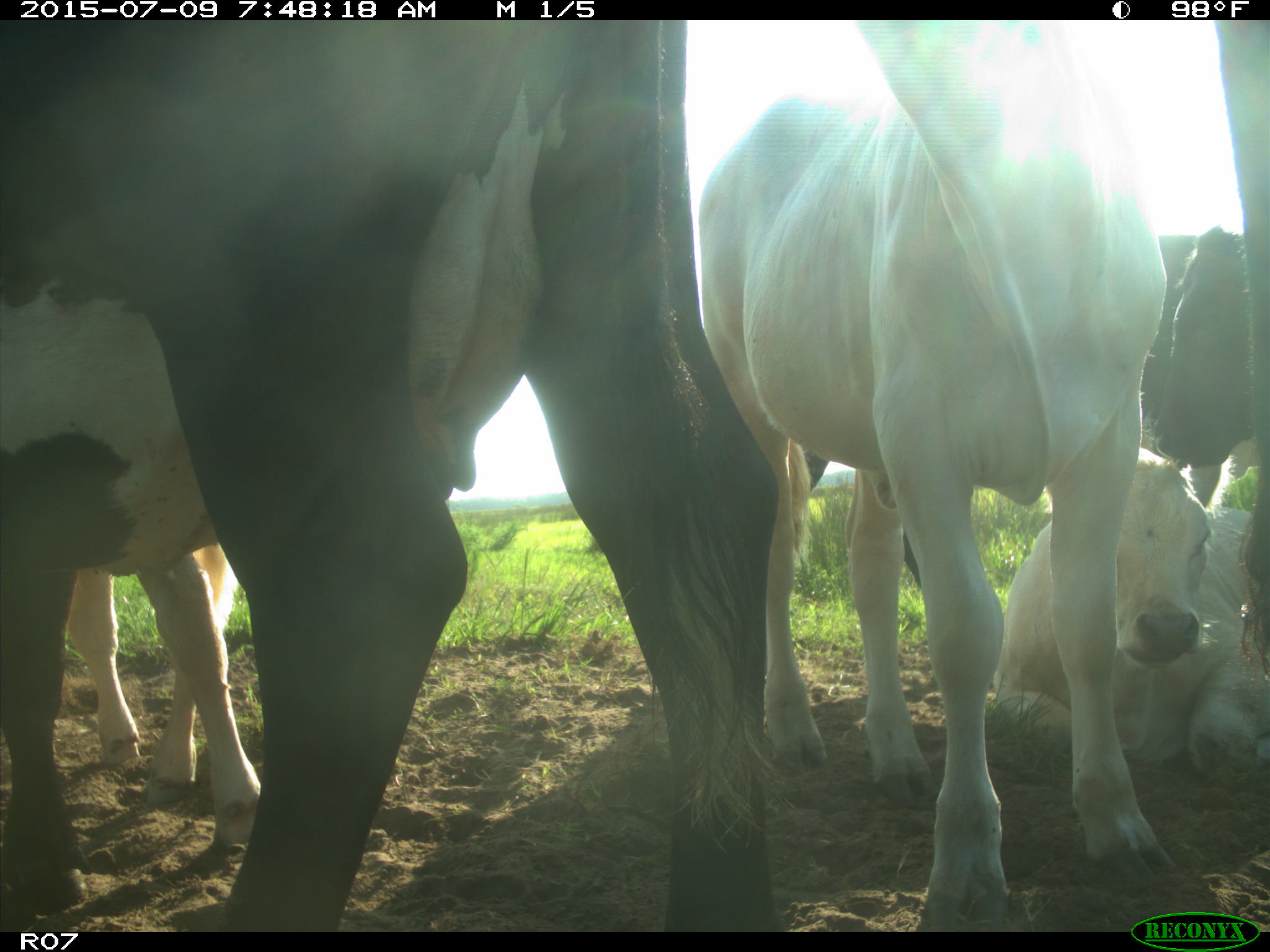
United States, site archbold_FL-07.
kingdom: Animalia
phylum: Chordata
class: Mammalia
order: Artiodactyla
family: Bovidae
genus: Bos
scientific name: Bos taurus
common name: domestic cow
Bos taurus (domestic cow).